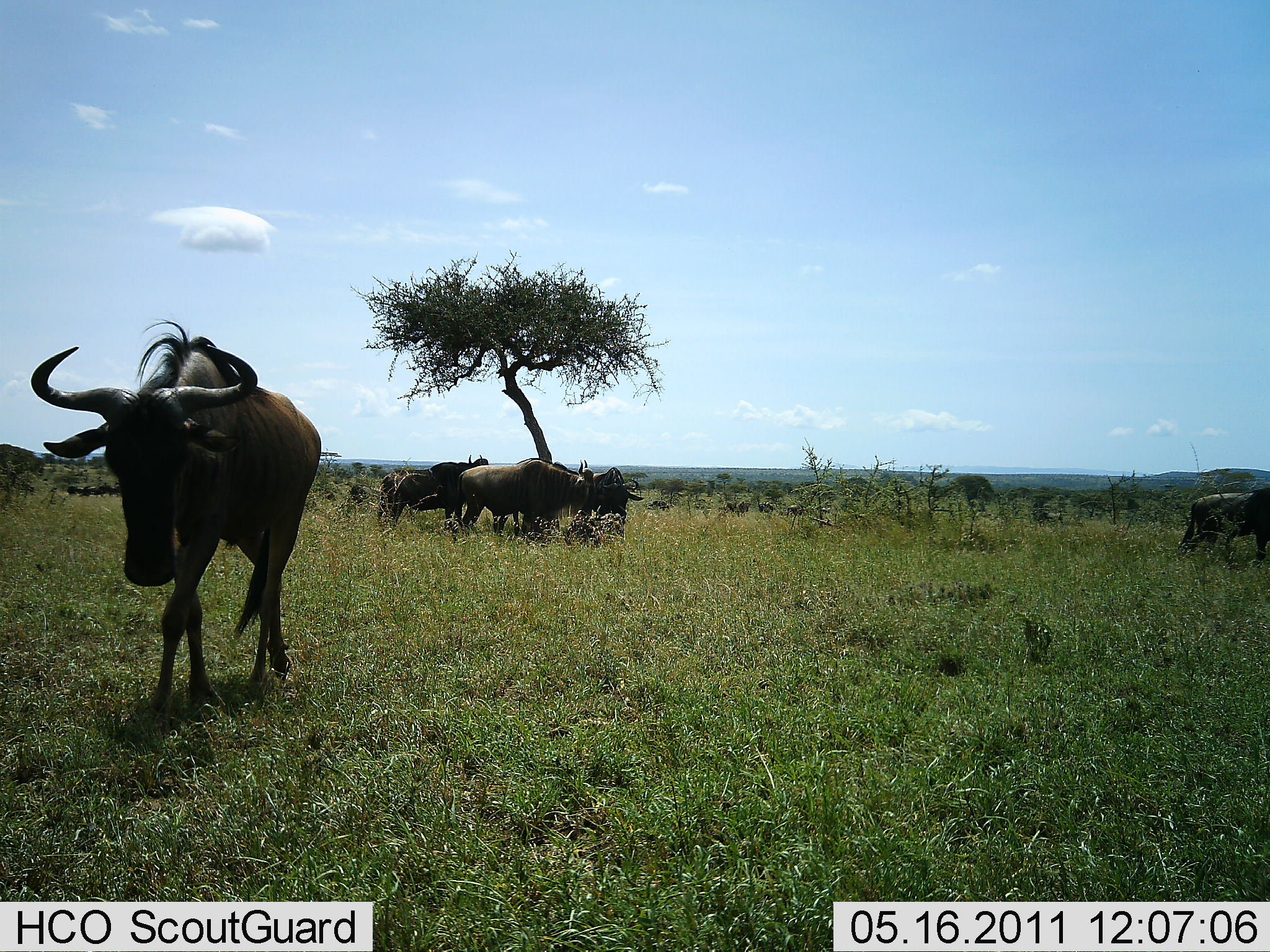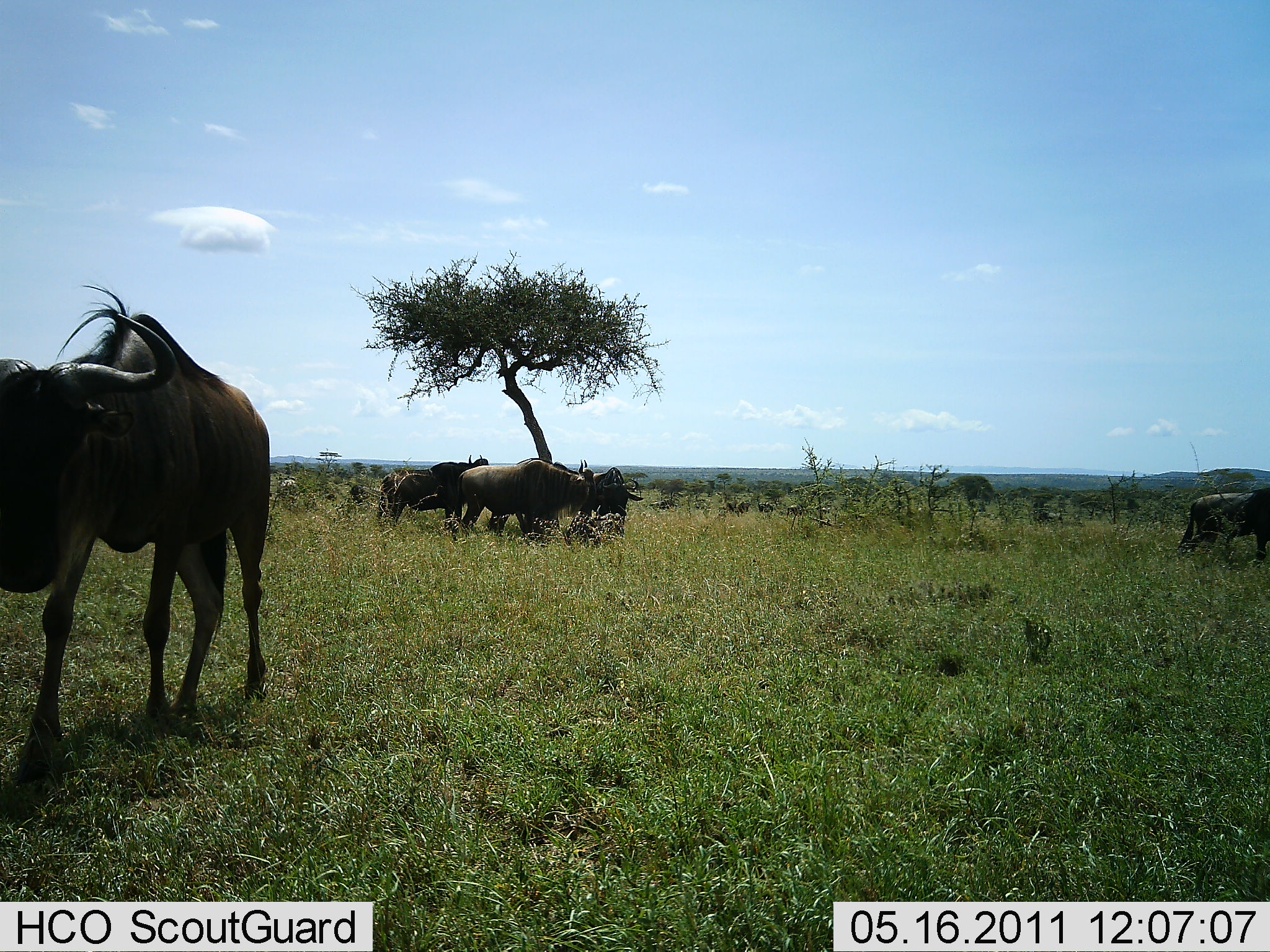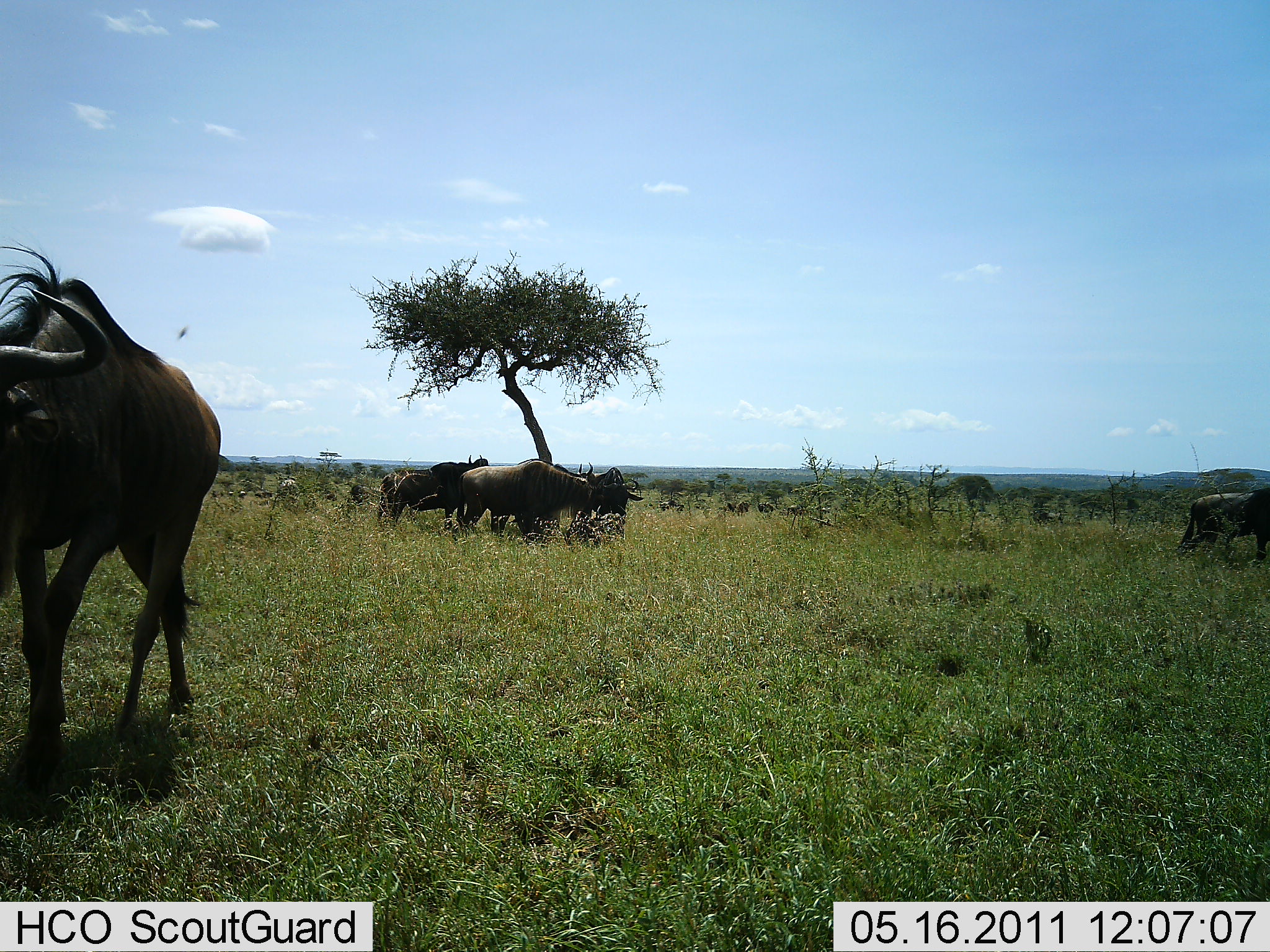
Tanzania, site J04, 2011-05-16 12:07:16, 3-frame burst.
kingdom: Animalia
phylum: Chordata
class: Mammalia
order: Artiodactyla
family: Bovidae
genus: Connochaetes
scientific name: Connochaetes taurinus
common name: blue wildebeest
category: wildebeest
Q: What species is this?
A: Wildebeest (blue wildebeest) (Connochaetes taurinus).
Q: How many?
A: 6.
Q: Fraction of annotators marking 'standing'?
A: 64%.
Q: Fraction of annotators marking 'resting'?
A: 0%.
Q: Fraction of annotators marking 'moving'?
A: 86%.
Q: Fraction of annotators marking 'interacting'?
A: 0%.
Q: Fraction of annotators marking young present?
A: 0%.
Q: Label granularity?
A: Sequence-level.